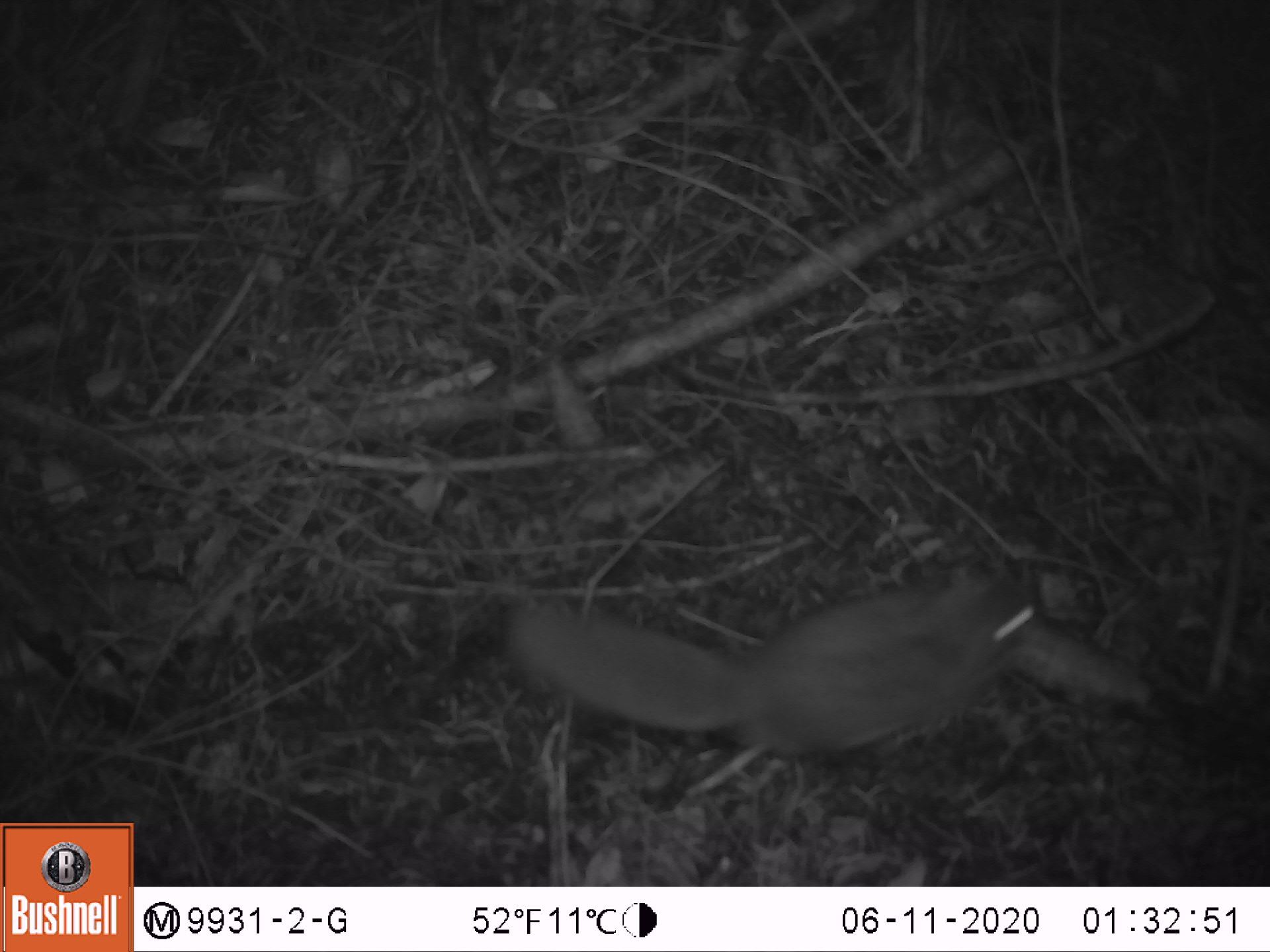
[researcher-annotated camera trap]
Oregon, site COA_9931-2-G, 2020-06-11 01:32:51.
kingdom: Animalia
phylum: Chordata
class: Mammalia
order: Rodentia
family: Sciuridae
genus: Glaucomys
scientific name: Glaucomys oregonensis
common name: humboldt's flying squirrel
Humboldt's flying squirrel (Glaucomys oregonensis).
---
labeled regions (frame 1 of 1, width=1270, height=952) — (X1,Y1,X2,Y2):
humboldt's flying squirrel: (487,552,1049,769)